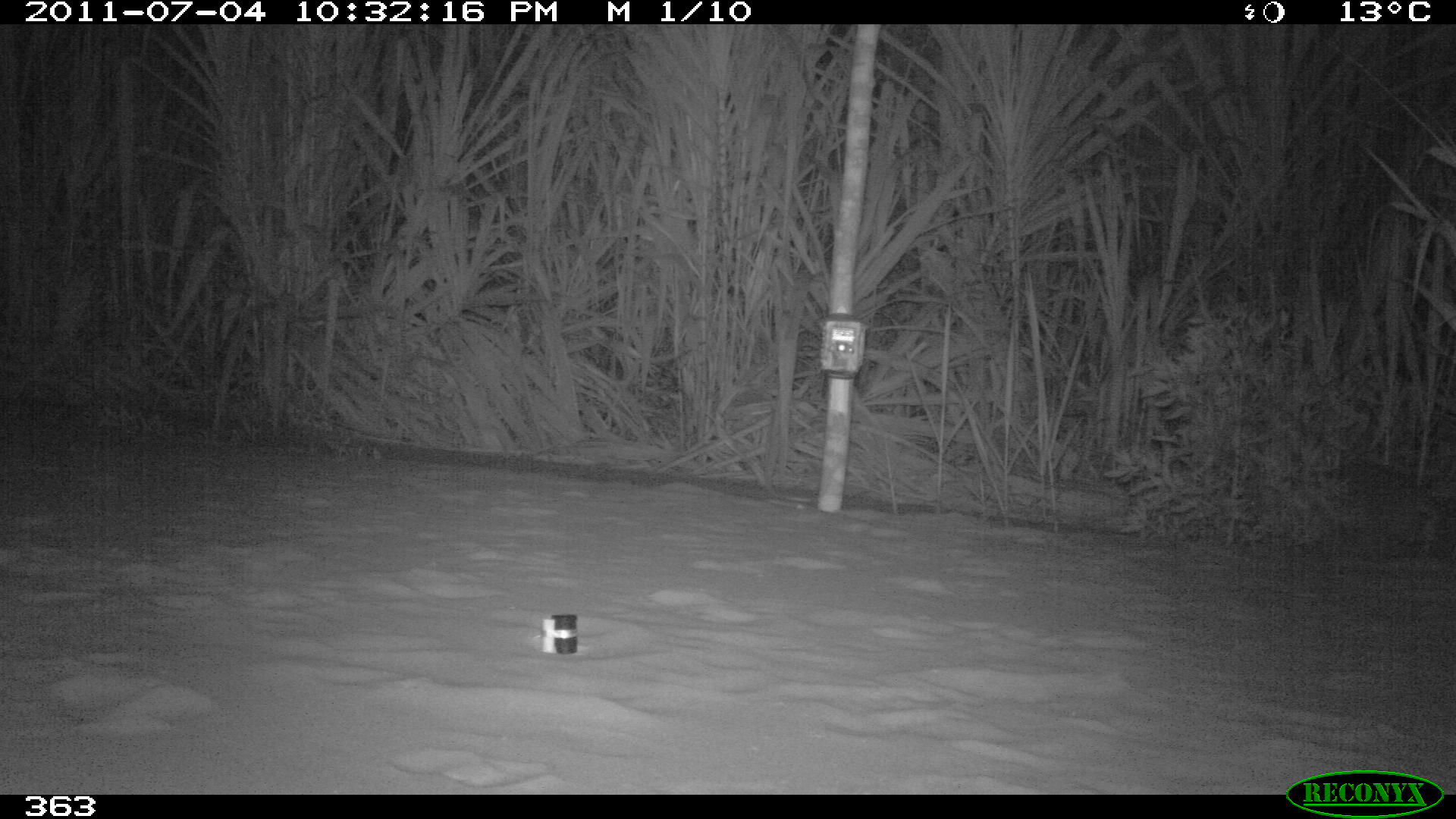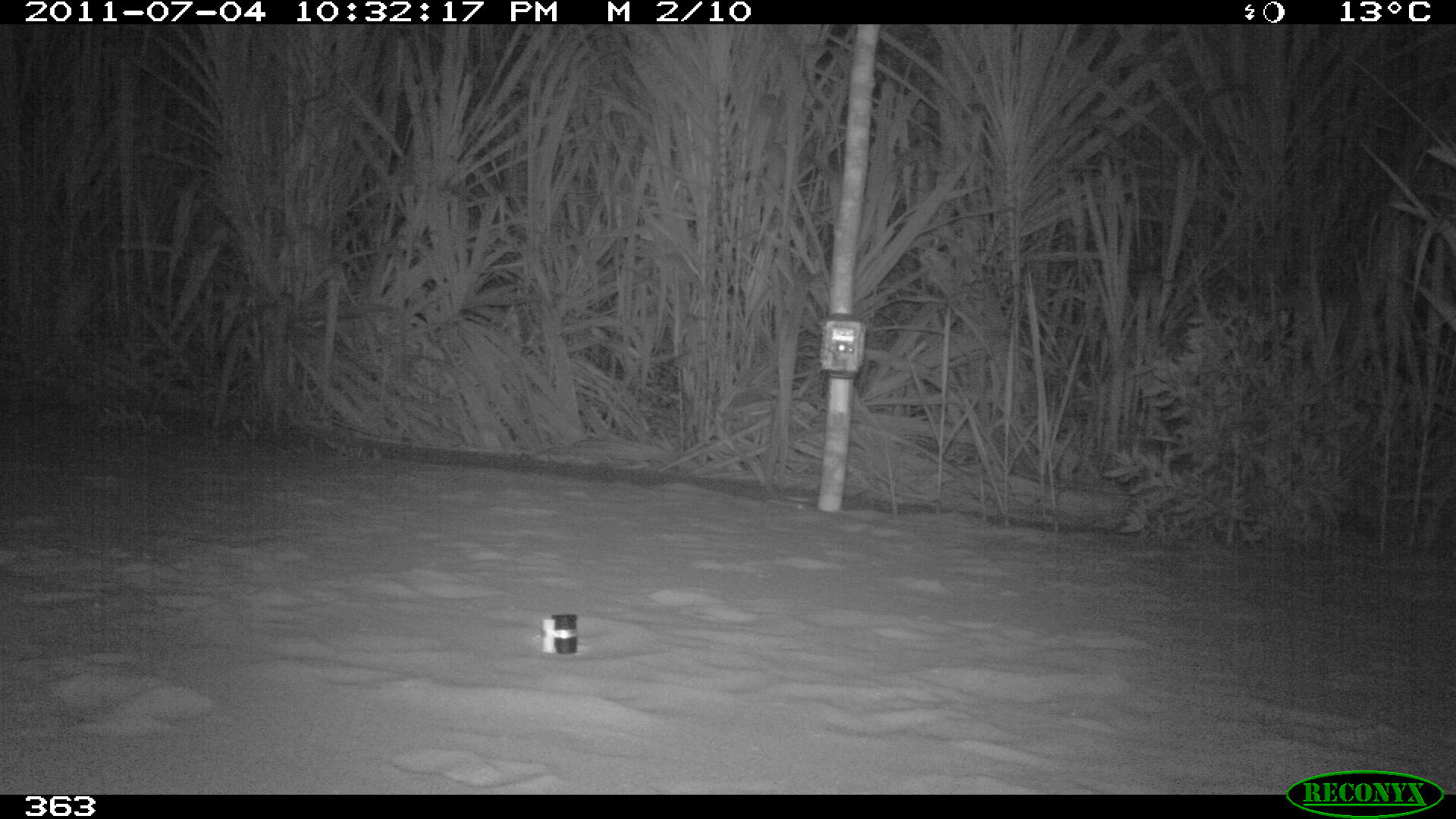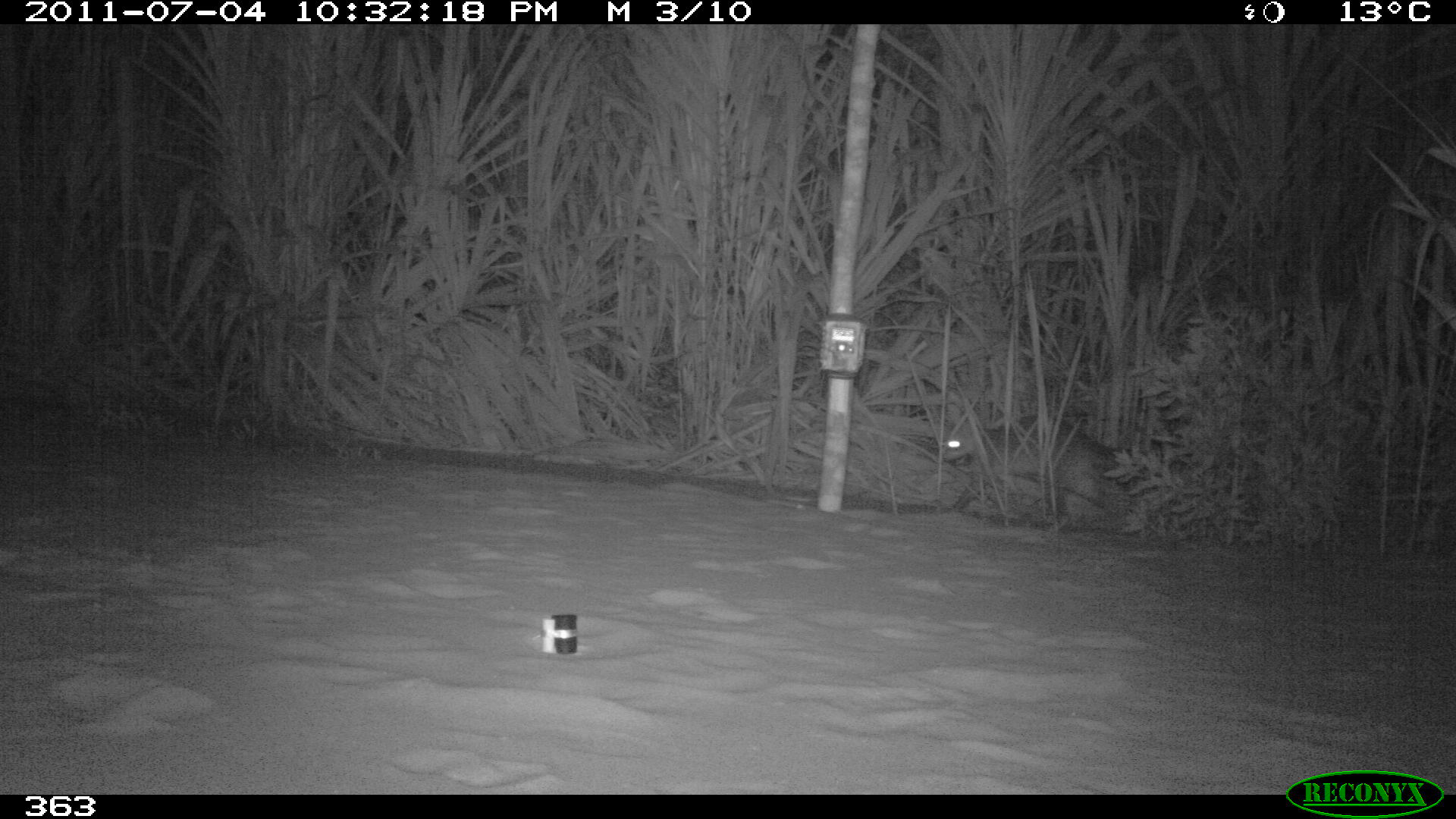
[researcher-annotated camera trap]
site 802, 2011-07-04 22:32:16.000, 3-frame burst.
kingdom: Animalia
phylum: Chordata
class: Mammalia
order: Carnivora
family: Procyonidae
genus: Procyon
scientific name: Procyon cancrivorus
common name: crab-eating raccoon